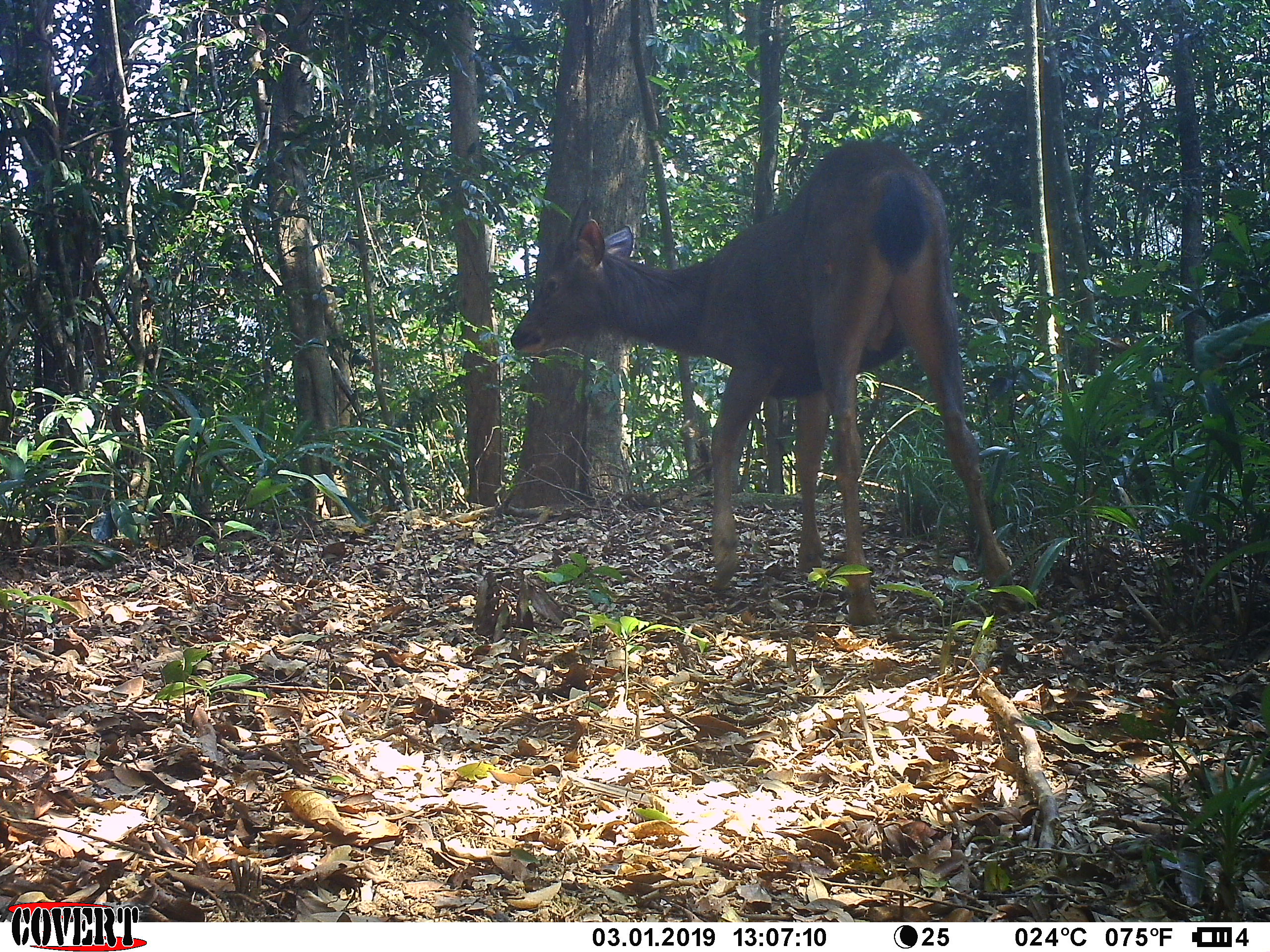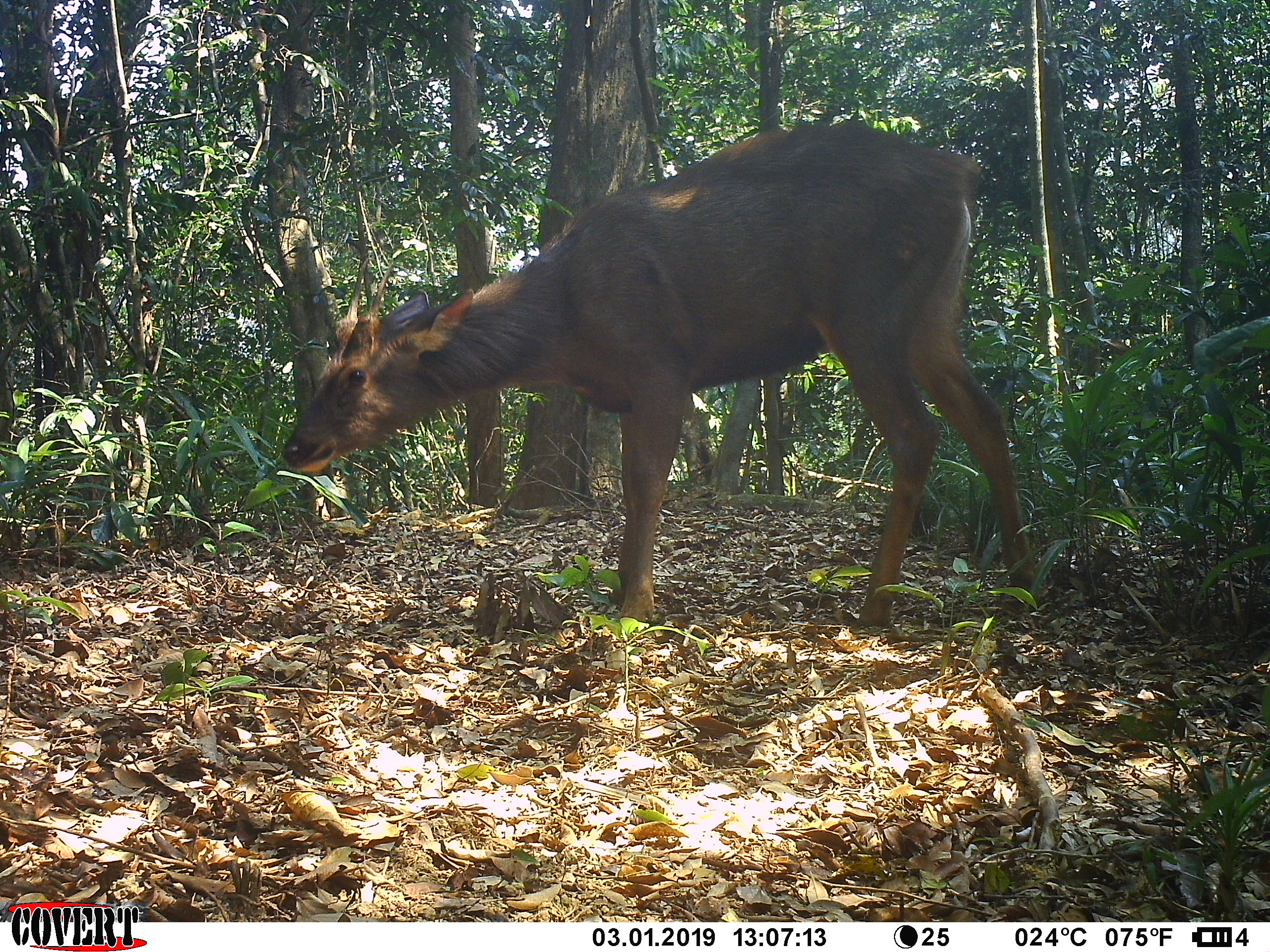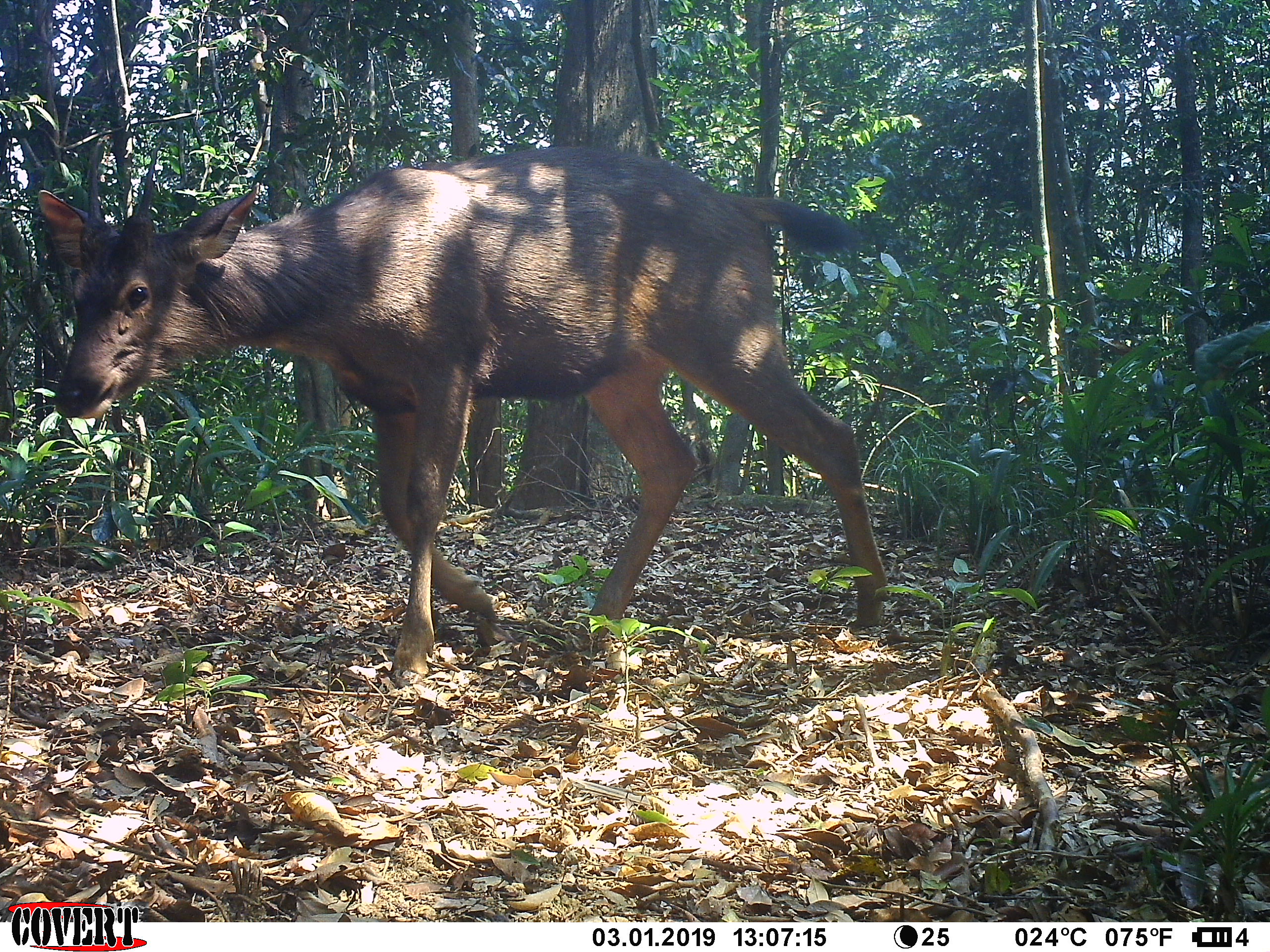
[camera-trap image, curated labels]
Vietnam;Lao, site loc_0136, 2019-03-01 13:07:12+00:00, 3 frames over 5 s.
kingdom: Animalia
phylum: Chordata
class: Mammalia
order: Artiodactyla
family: Cervidae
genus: Rusa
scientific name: Rusa unicolor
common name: sambar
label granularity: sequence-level